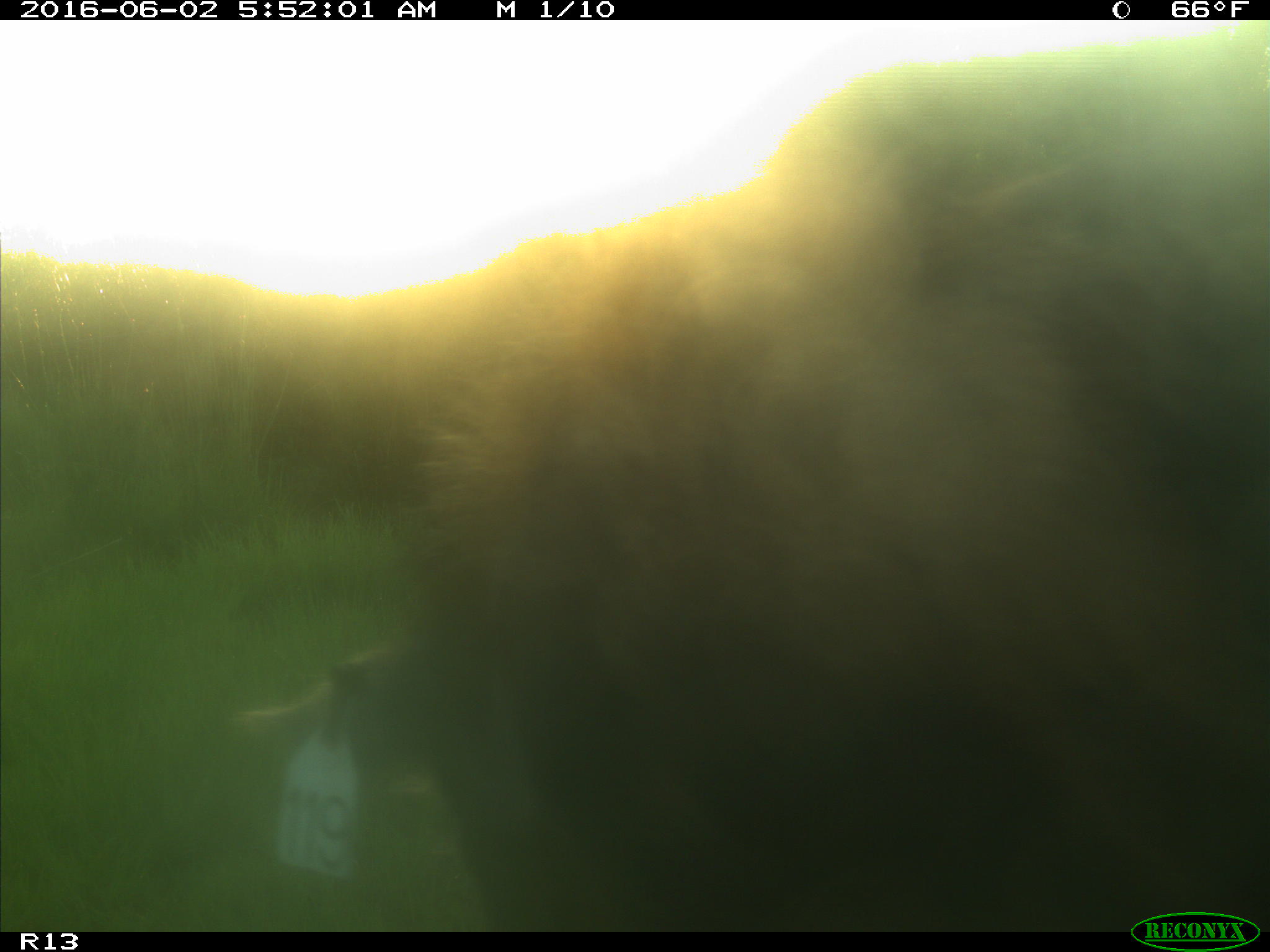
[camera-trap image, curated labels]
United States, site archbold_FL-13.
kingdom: Animalia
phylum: Chordata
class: Mammalia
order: Artiodactyla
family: Suidae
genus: Sus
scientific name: Sus scrofa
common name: wild boar